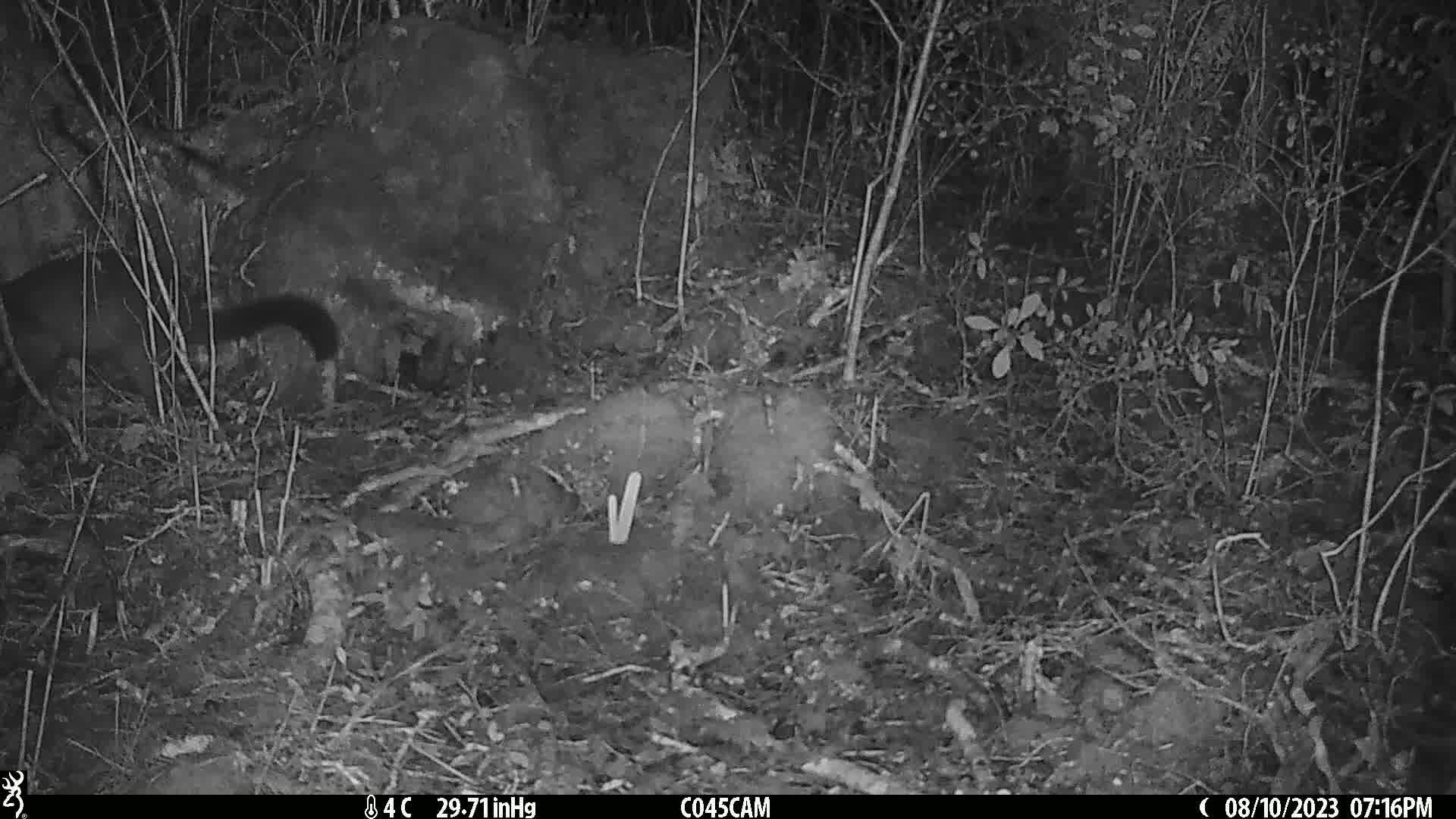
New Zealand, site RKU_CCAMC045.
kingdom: Animalia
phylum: Chordata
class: Mammalia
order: Diprotodontia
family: Phalangeridae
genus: Trichosurus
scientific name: Trichosurus vulpecula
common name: common brushtail possum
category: possum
Possum (common brushtail possum) (Trichosurus vulpecula).